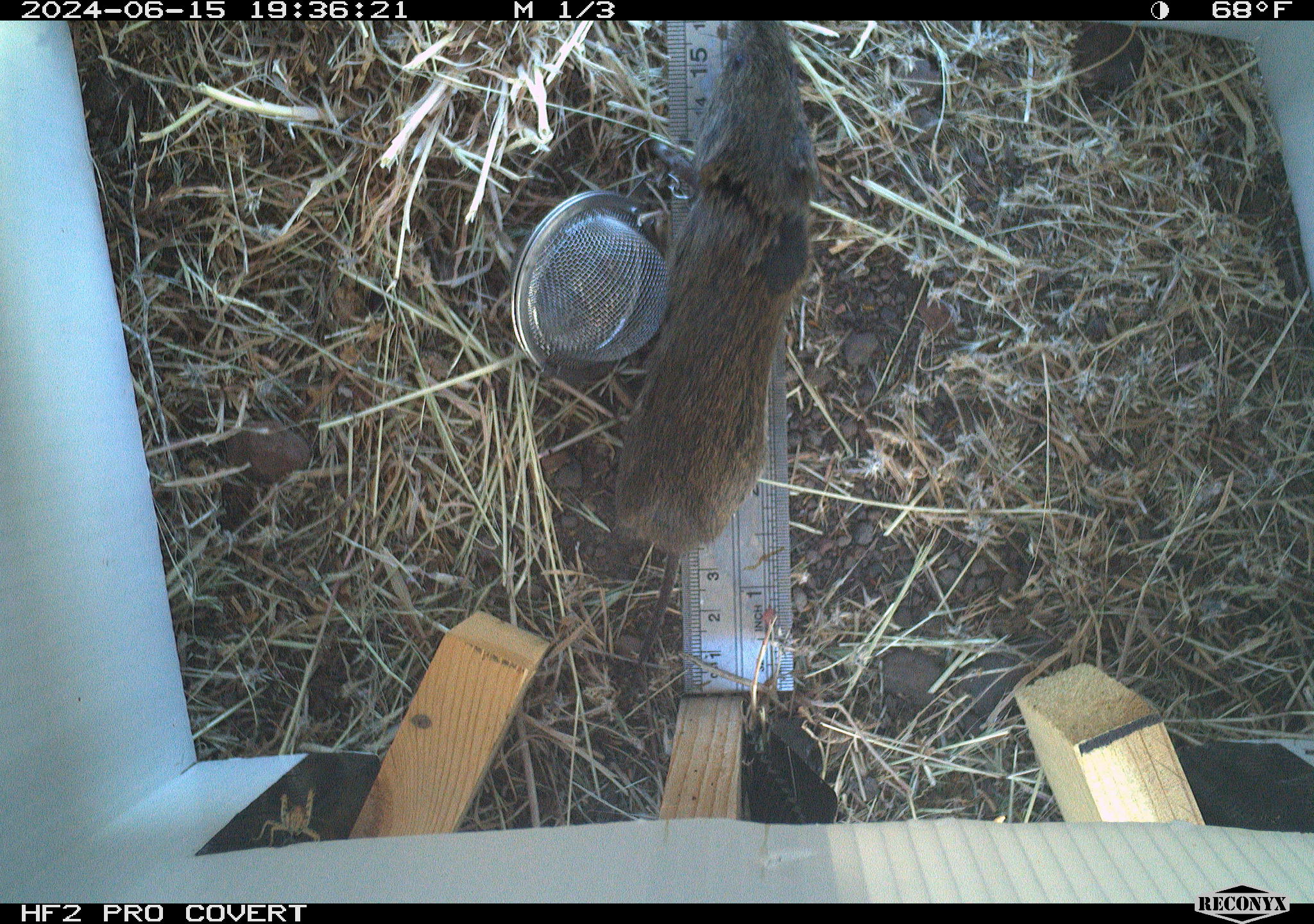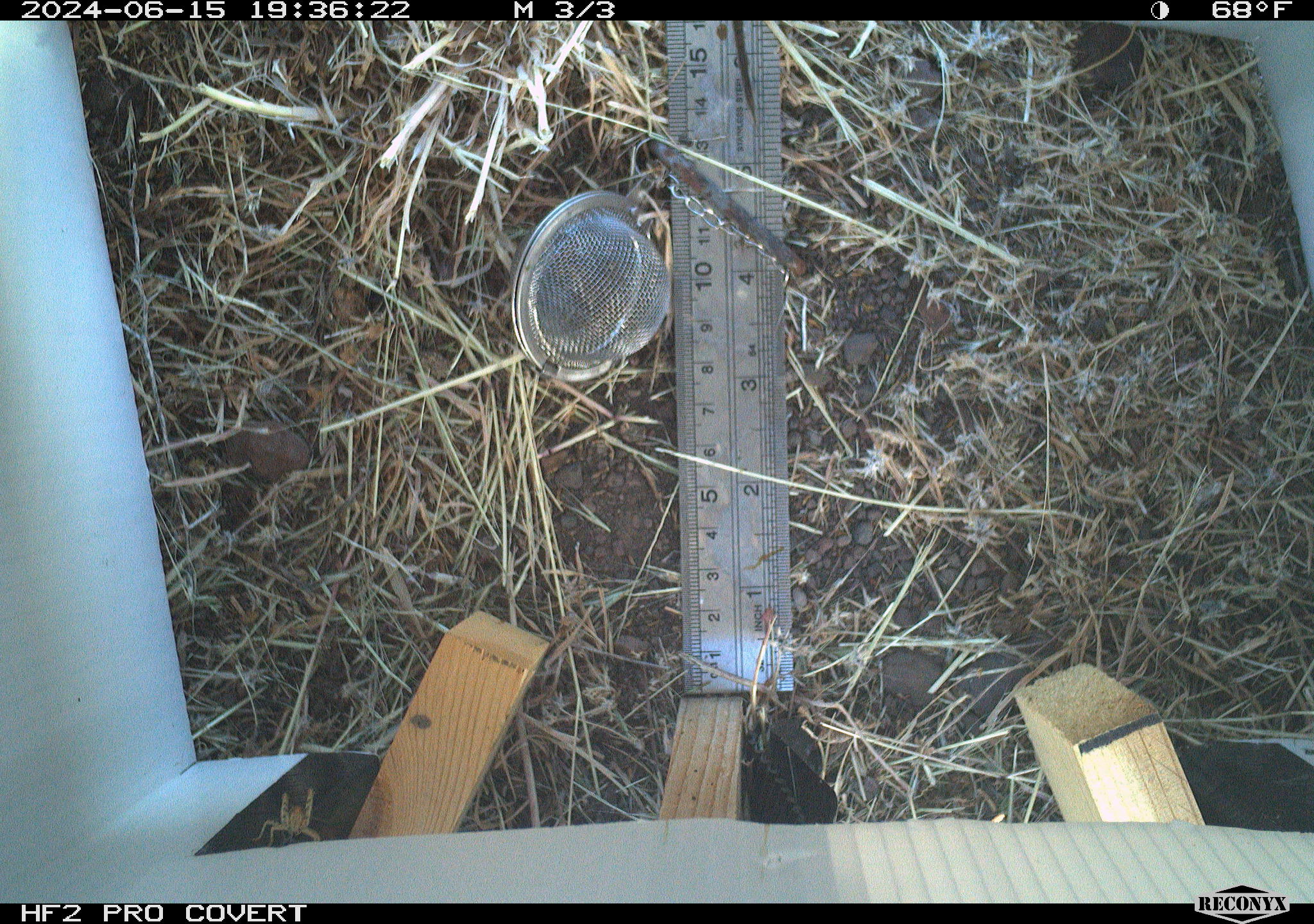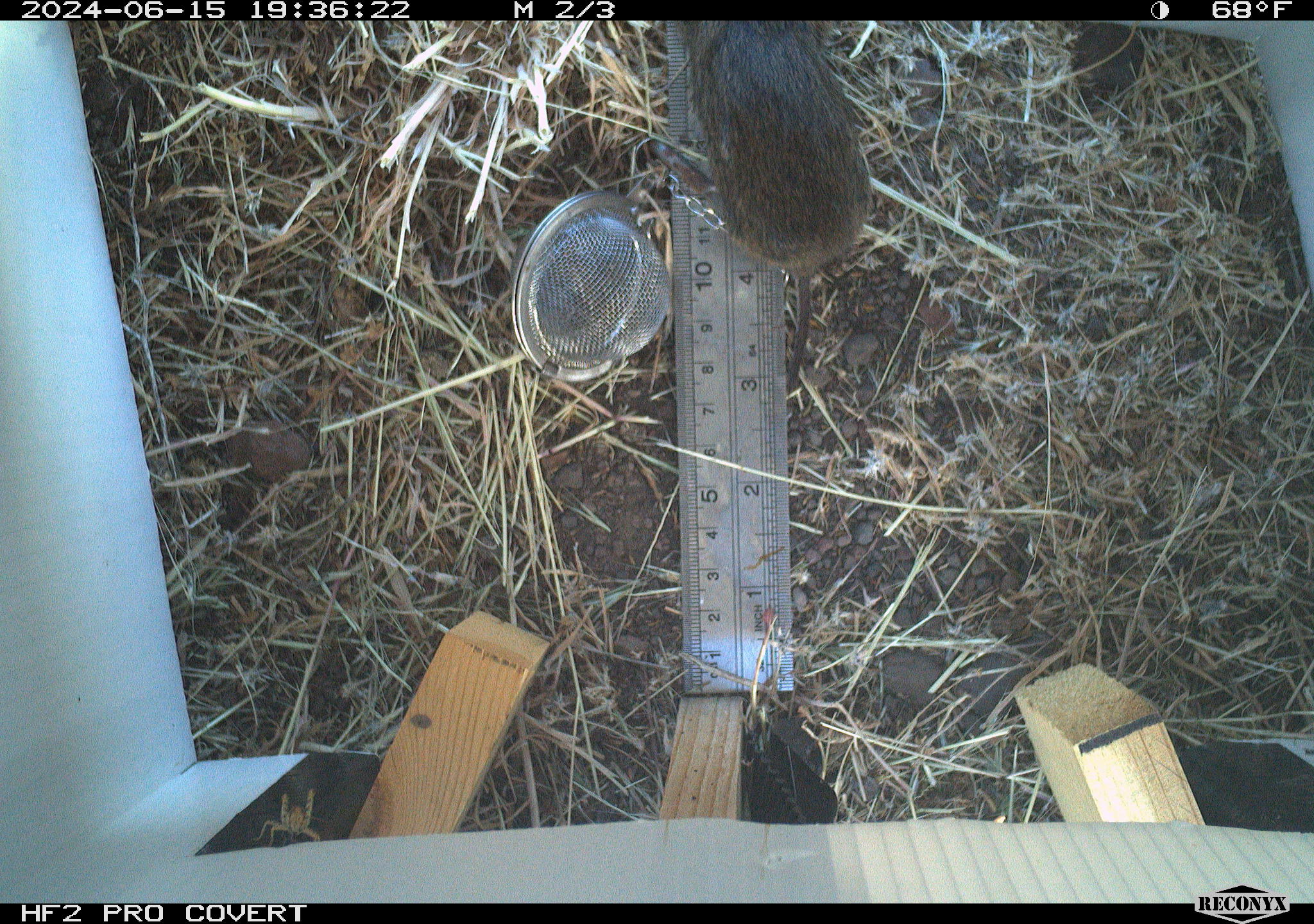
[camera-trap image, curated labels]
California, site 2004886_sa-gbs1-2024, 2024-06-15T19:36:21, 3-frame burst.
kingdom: Animalia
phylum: Chordata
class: Mammalia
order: Rodentia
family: Cricetidae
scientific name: Arvicolinae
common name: voles, lemmings, and muskrats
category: arvicolinae subfamily